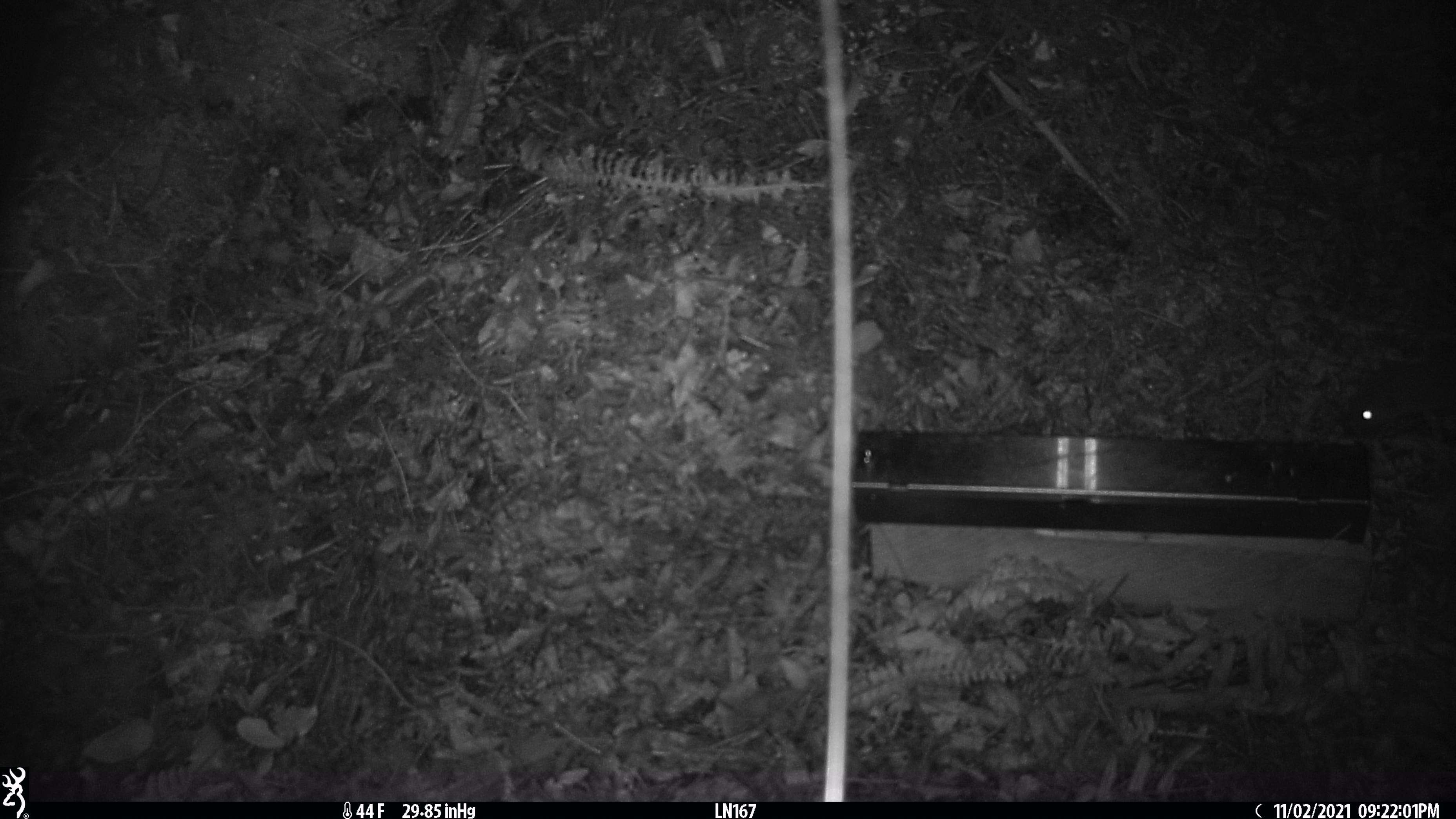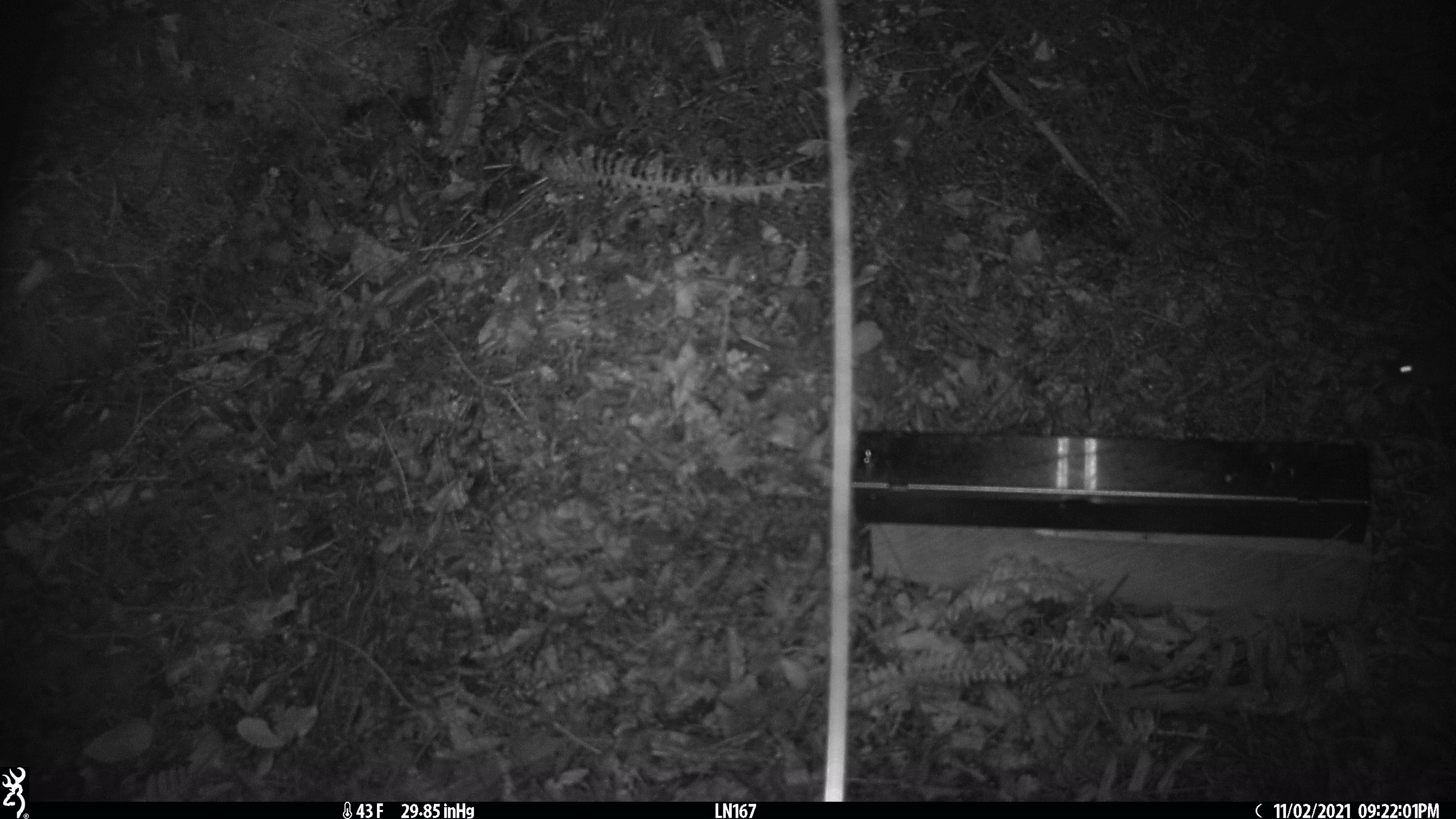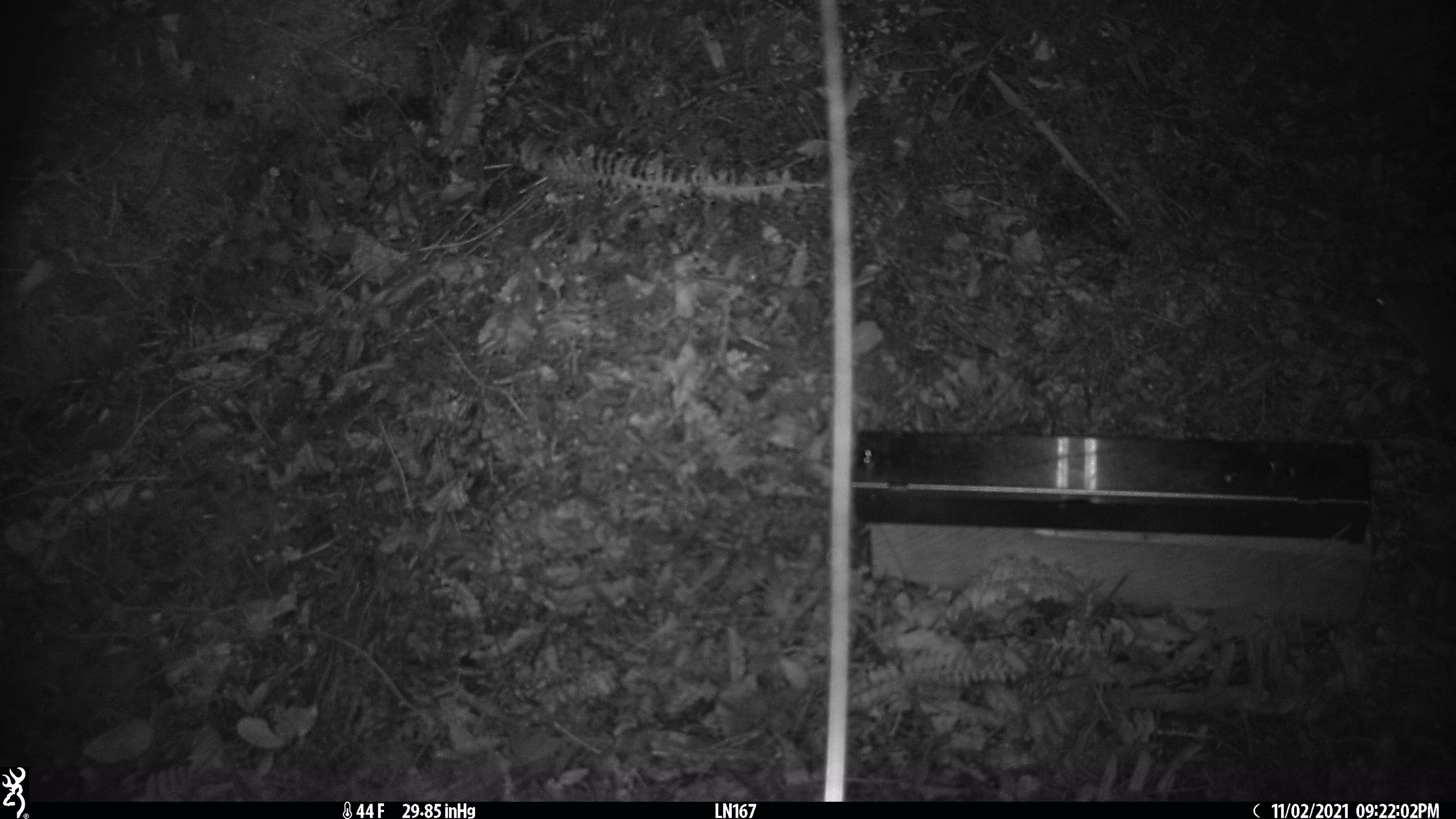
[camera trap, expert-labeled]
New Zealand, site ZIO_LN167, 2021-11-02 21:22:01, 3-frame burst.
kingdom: Animalia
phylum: Chordata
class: Mammalia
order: Carnivora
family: Mustelidae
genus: Mustela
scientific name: Mustela erminea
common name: stoat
Stoat (Mustela erminea).